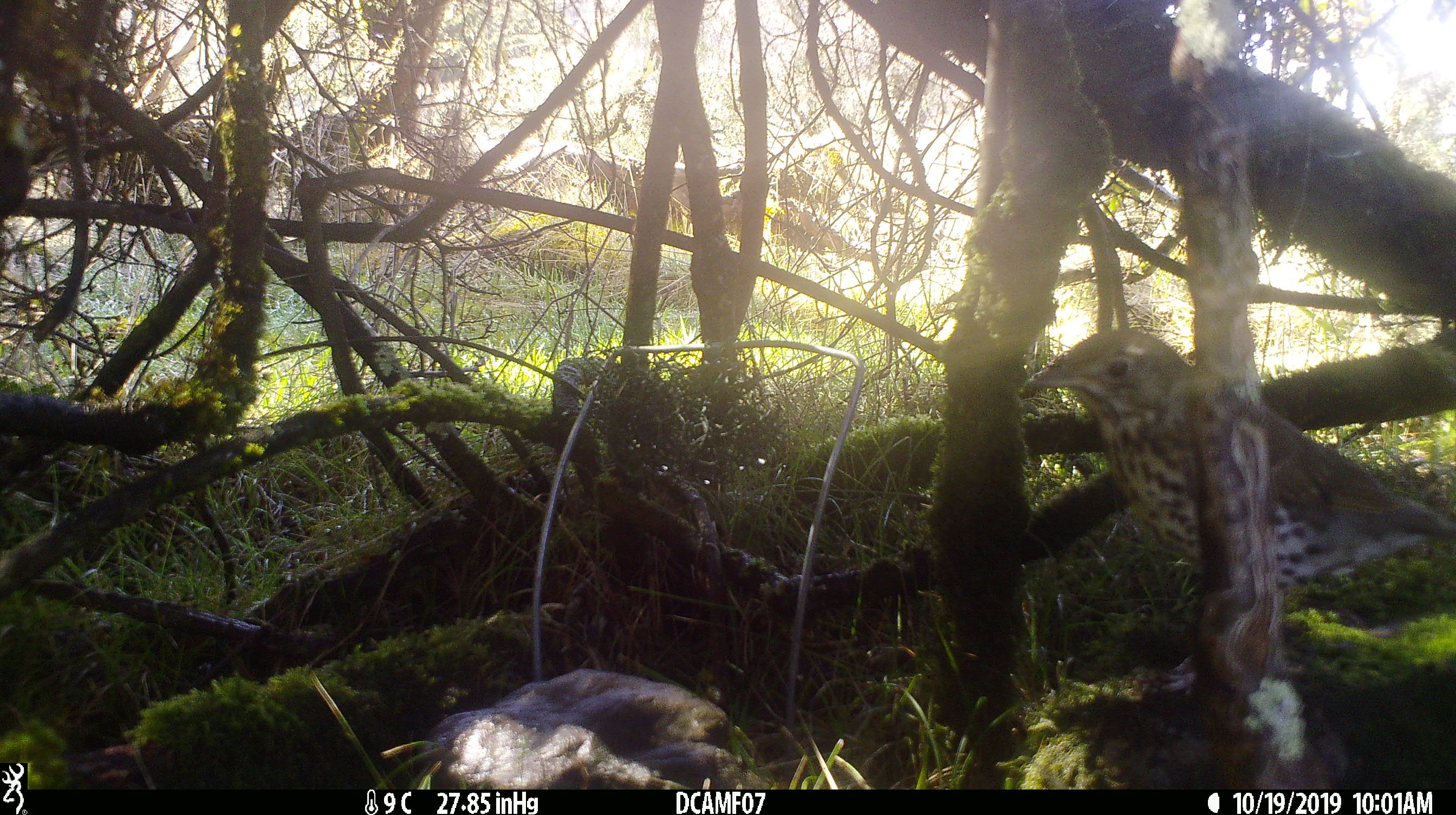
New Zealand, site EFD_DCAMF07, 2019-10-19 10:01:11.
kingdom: Animalia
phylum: Chordata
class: Aves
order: Passeriformes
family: Turdidae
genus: Turdus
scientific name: Turdus philomelos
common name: song thrush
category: thrush